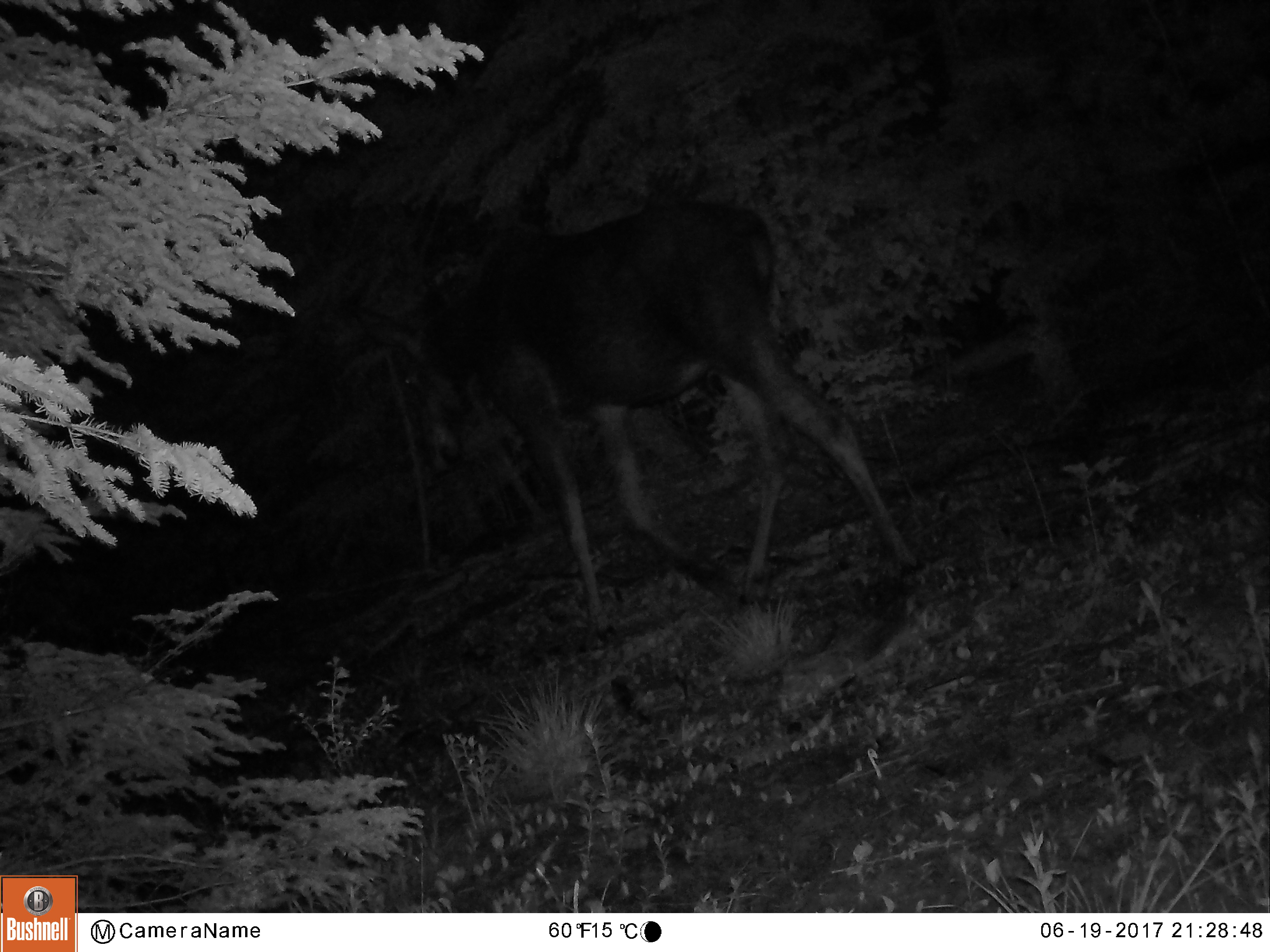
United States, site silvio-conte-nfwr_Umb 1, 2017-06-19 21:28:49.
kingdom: Animalia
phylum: Chordata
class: Mammalia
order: Artiodactyla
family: Cervidae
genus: Alces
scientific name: Alces alces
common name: moose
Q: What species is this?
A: Moose (Alces alces).